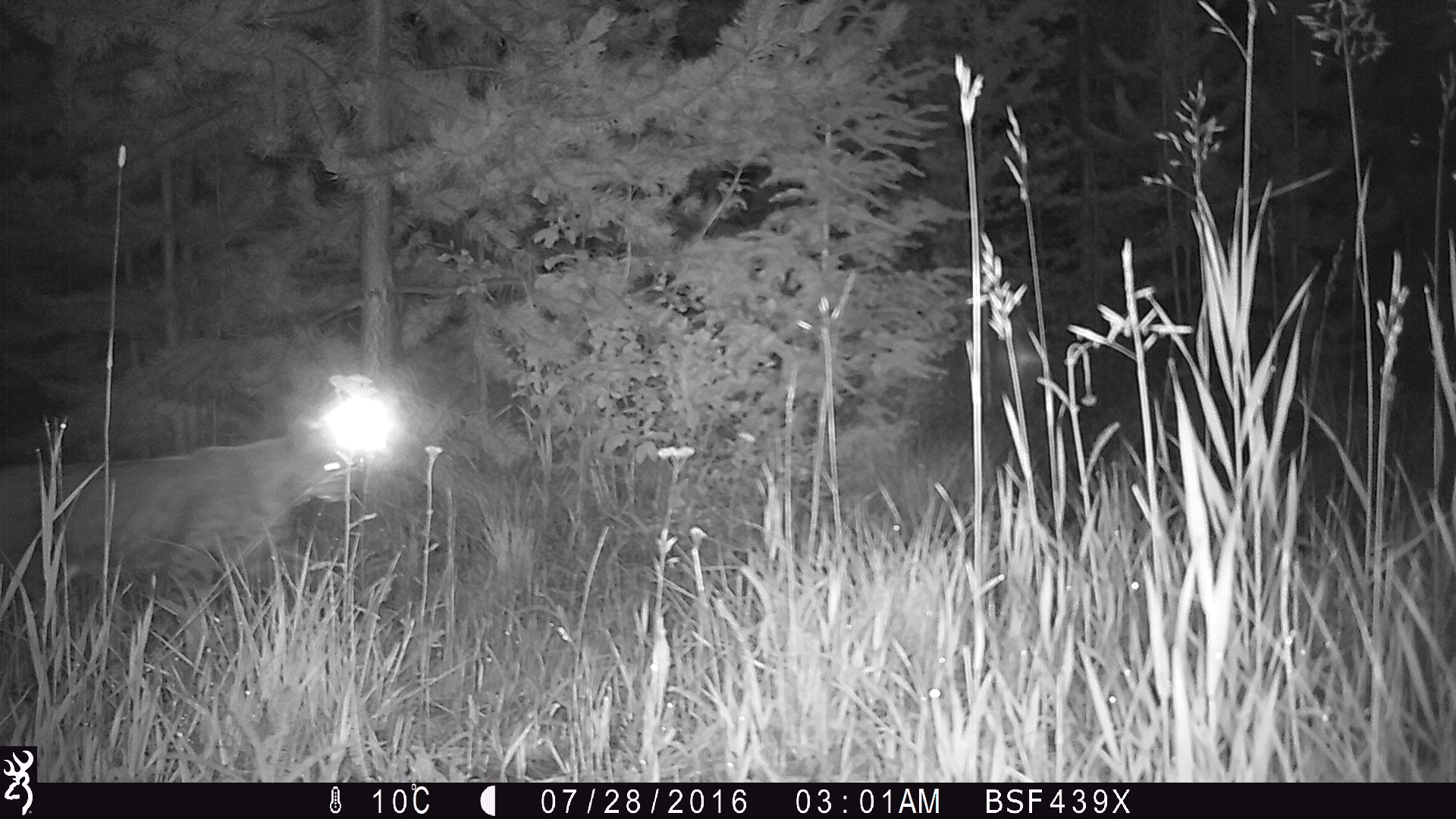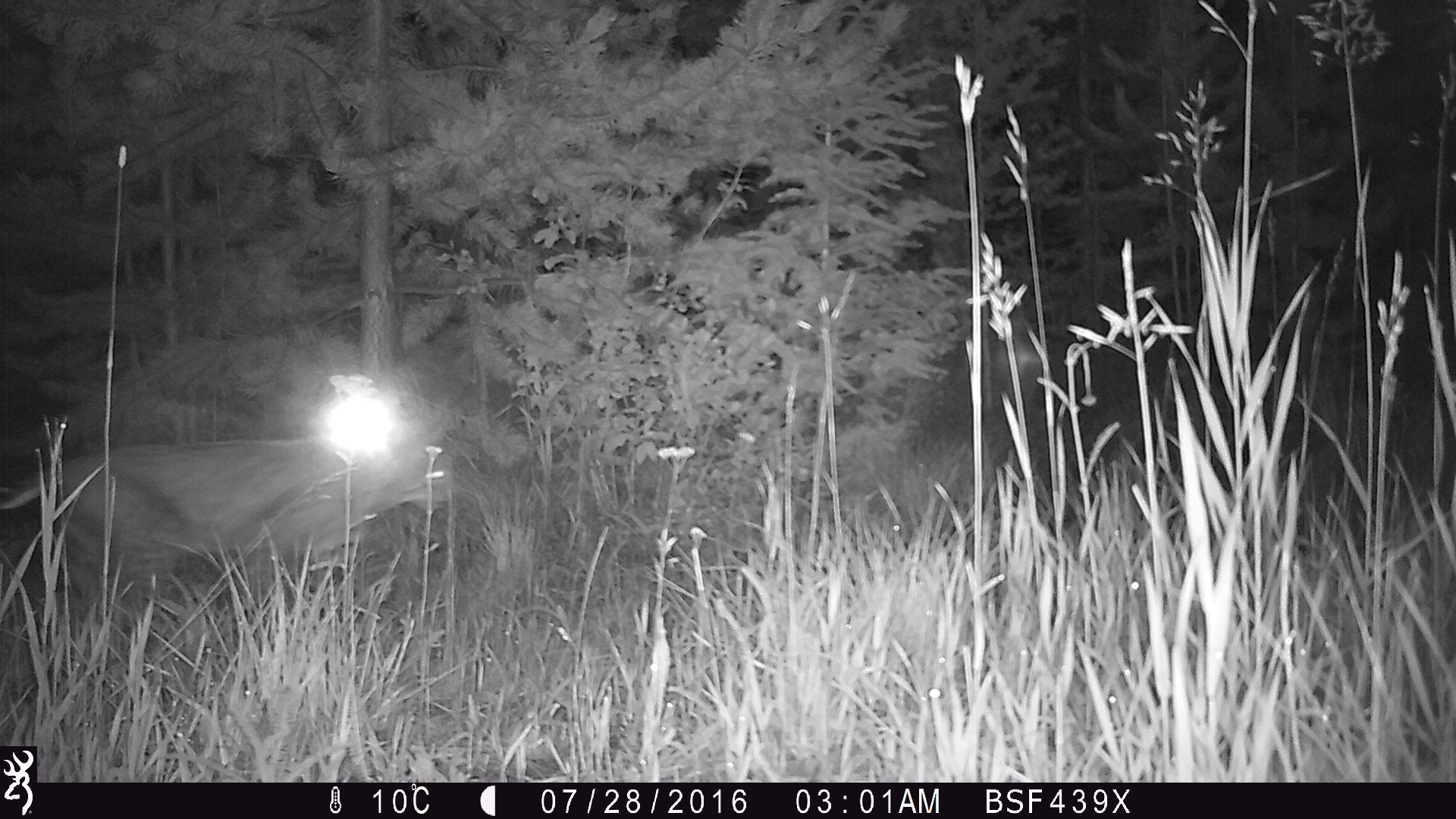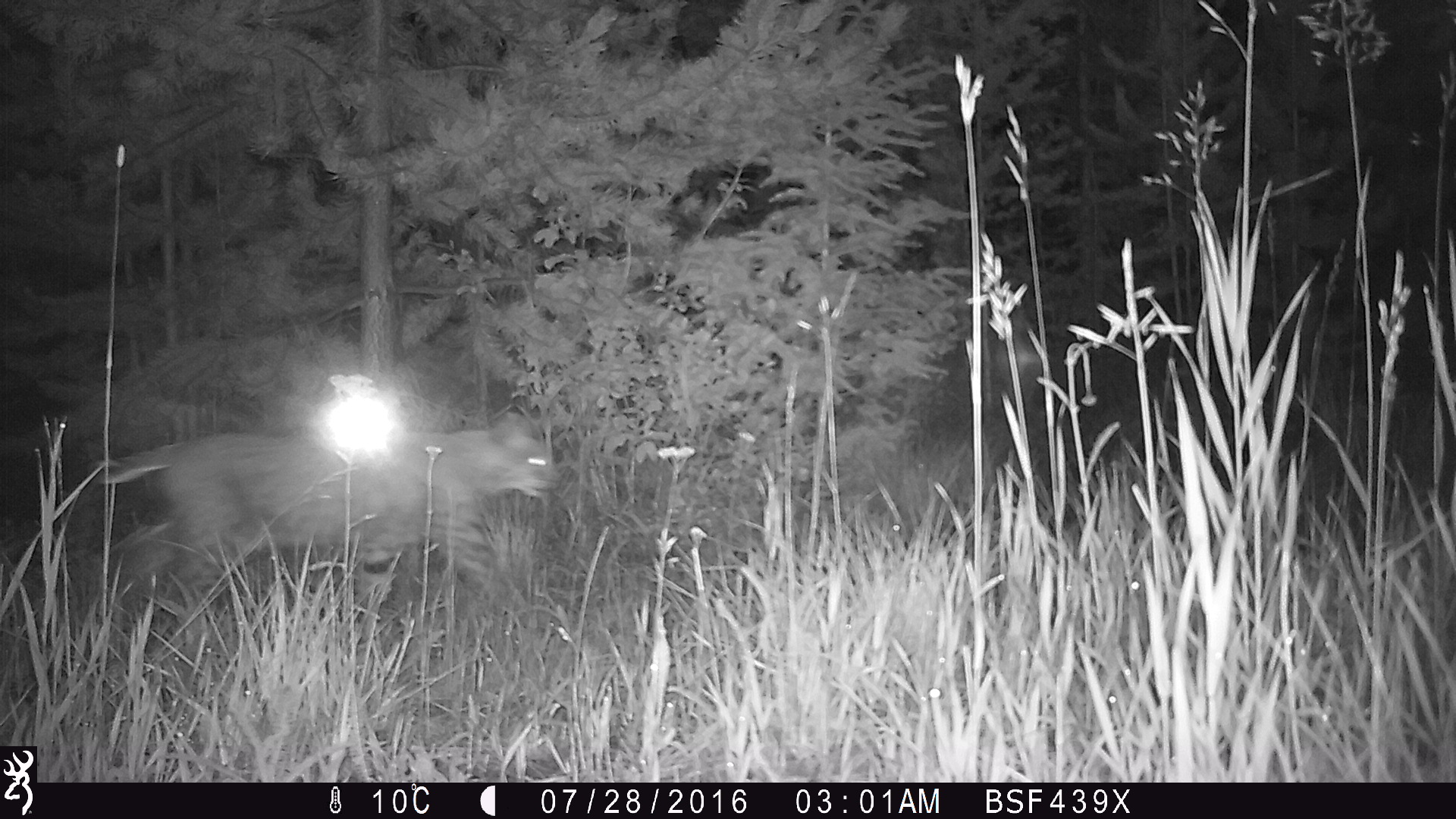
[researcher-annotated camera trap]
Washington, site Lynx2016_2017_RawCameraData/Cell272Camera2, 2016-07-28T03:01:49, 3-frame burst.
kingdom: Animalia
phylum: Chordata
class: Mammalia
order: Carnivora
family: Felidae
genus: Lynx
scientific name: Lynx rufus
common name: bobcat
Lynx rufus (bobcat). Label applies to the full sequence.